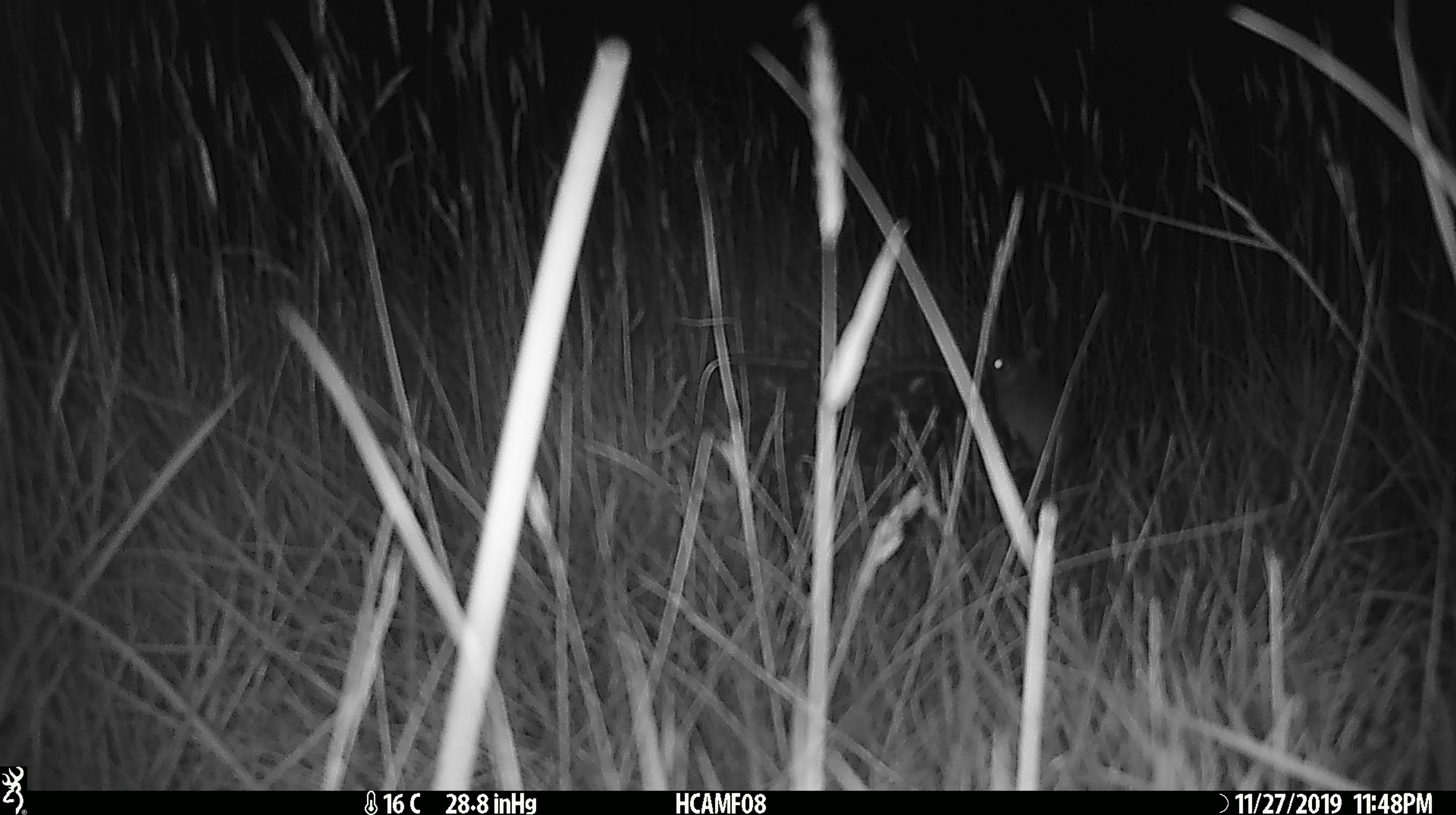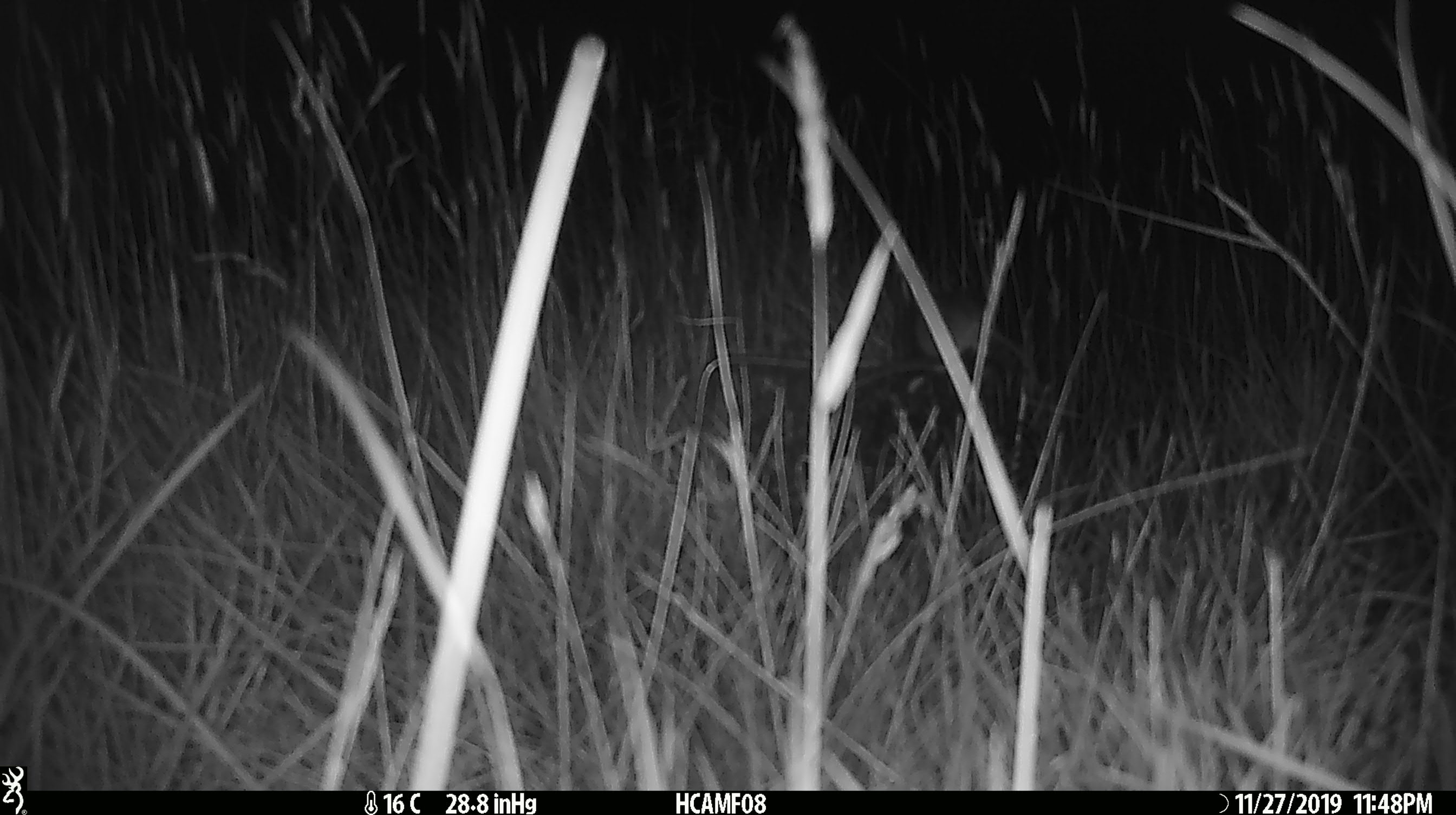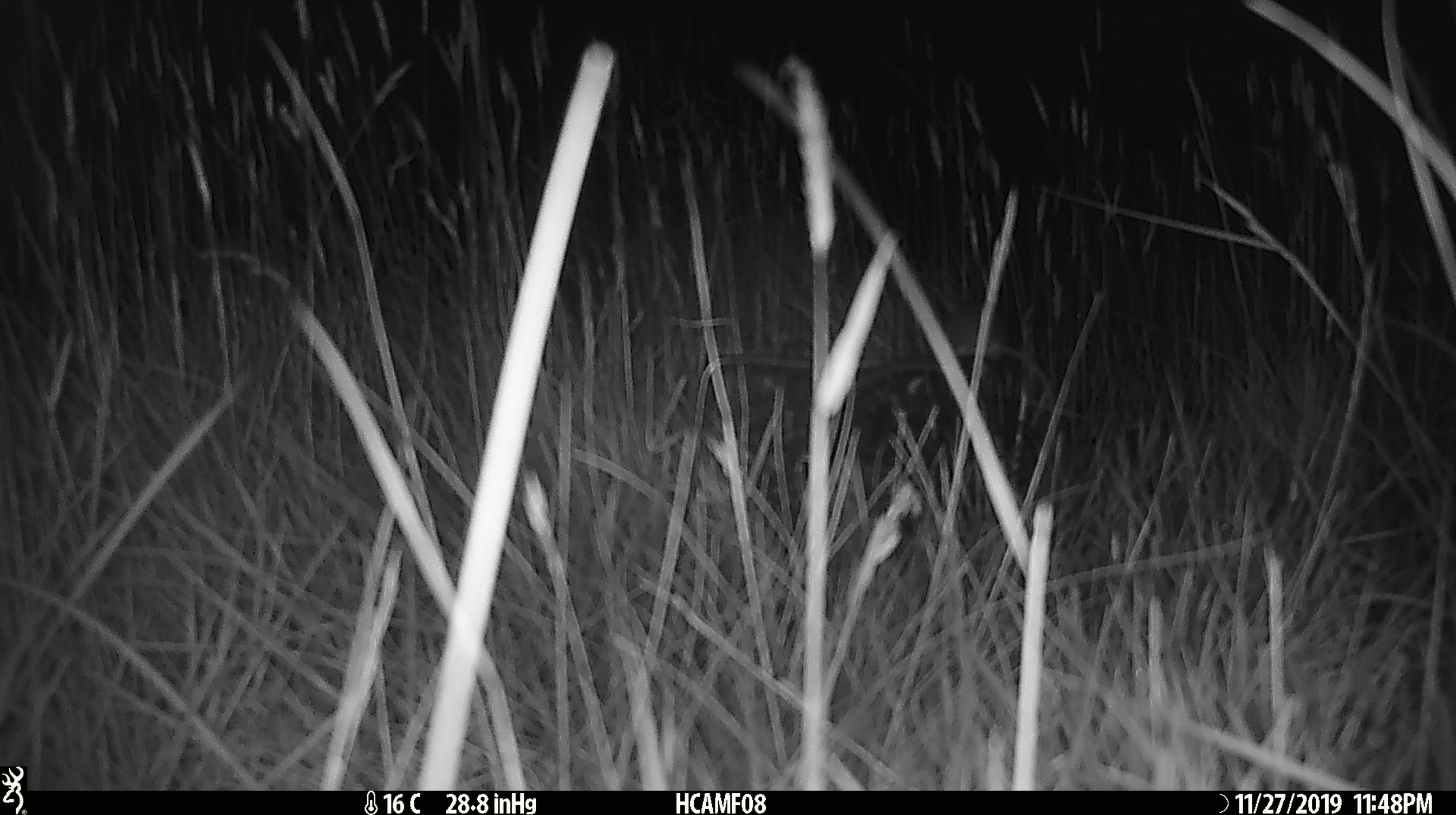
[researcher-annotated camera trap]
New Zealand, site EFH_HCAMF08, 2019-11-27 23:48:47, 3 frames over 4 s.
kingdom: Animalia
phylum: Chordata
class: Mammalia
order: Rodentia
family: Muridae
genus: Mus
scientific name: Mus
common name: mouse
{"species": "mouse (Mus)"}